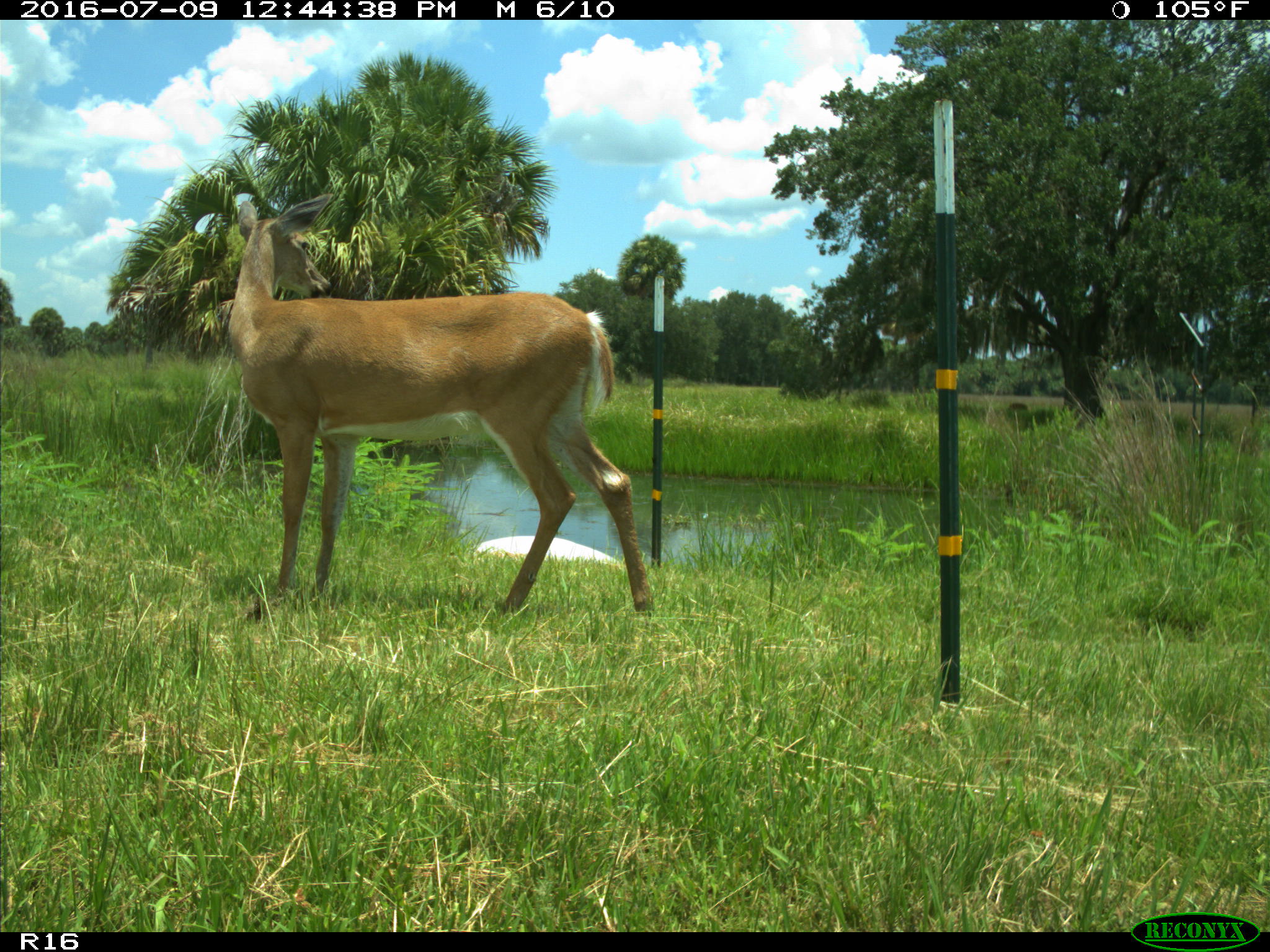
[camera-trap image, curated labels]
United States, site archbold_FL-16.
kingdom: Animalia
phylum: Chordata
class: Mammalia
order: Artiodactyla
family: Cervidae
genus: Odocoileus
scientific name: Odocoileus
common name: deer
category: unidentified deer